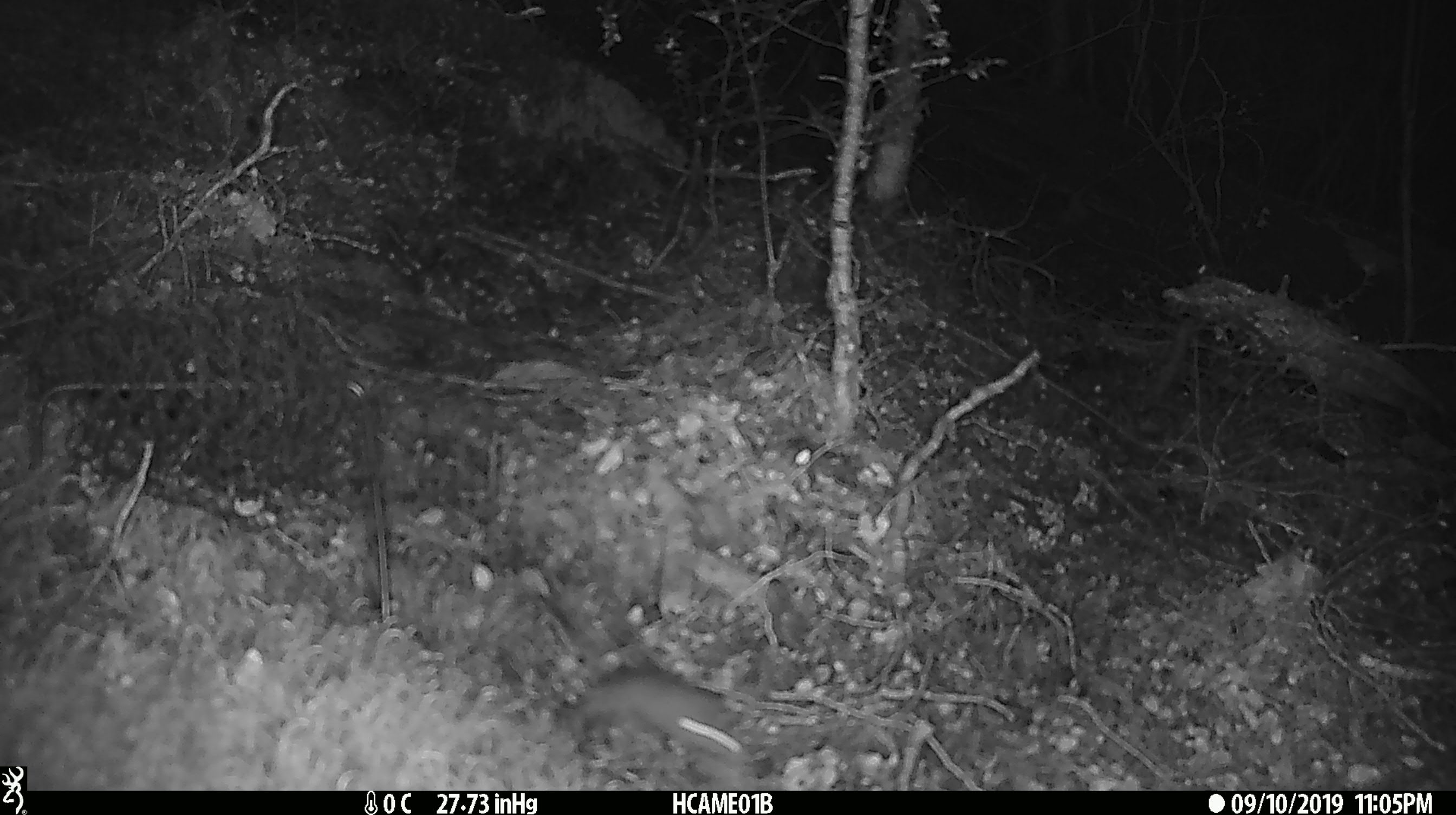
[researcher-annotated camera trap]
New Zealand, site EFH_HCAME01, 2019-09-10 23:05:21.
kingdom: Animalia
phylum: Chordata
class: Mammalia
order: Rodentia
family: Muridae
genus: Mus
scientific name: Mus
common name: mouse